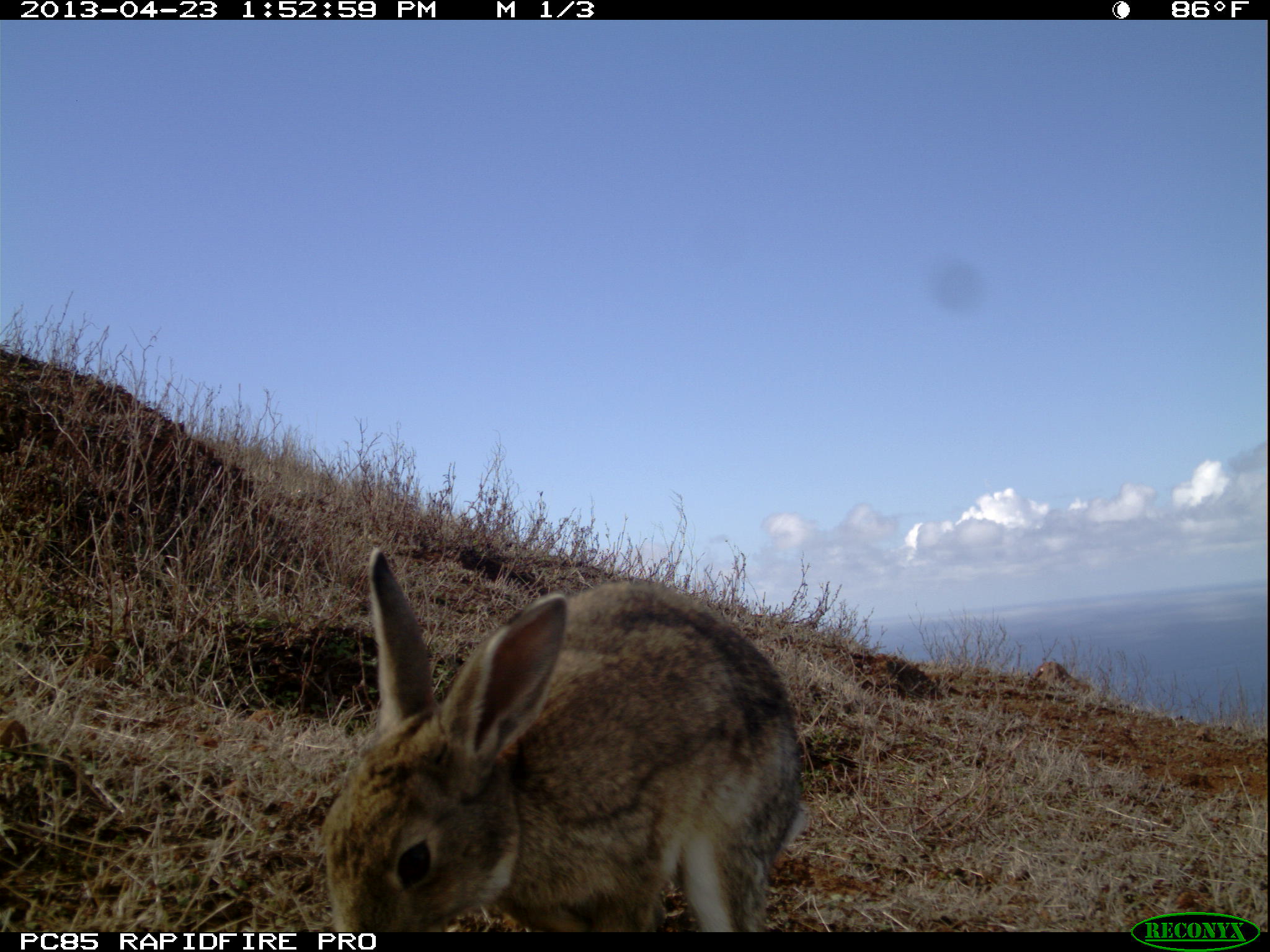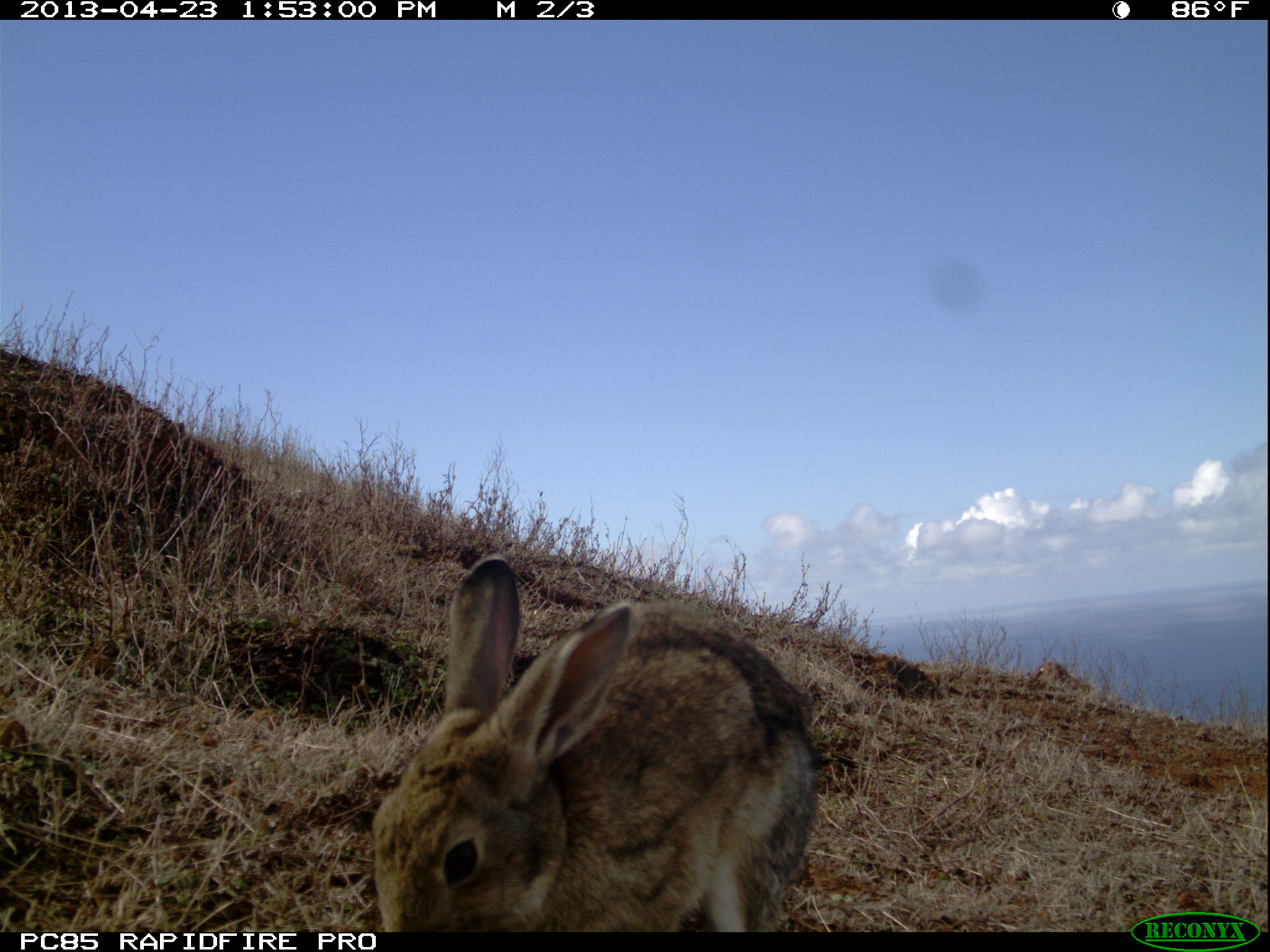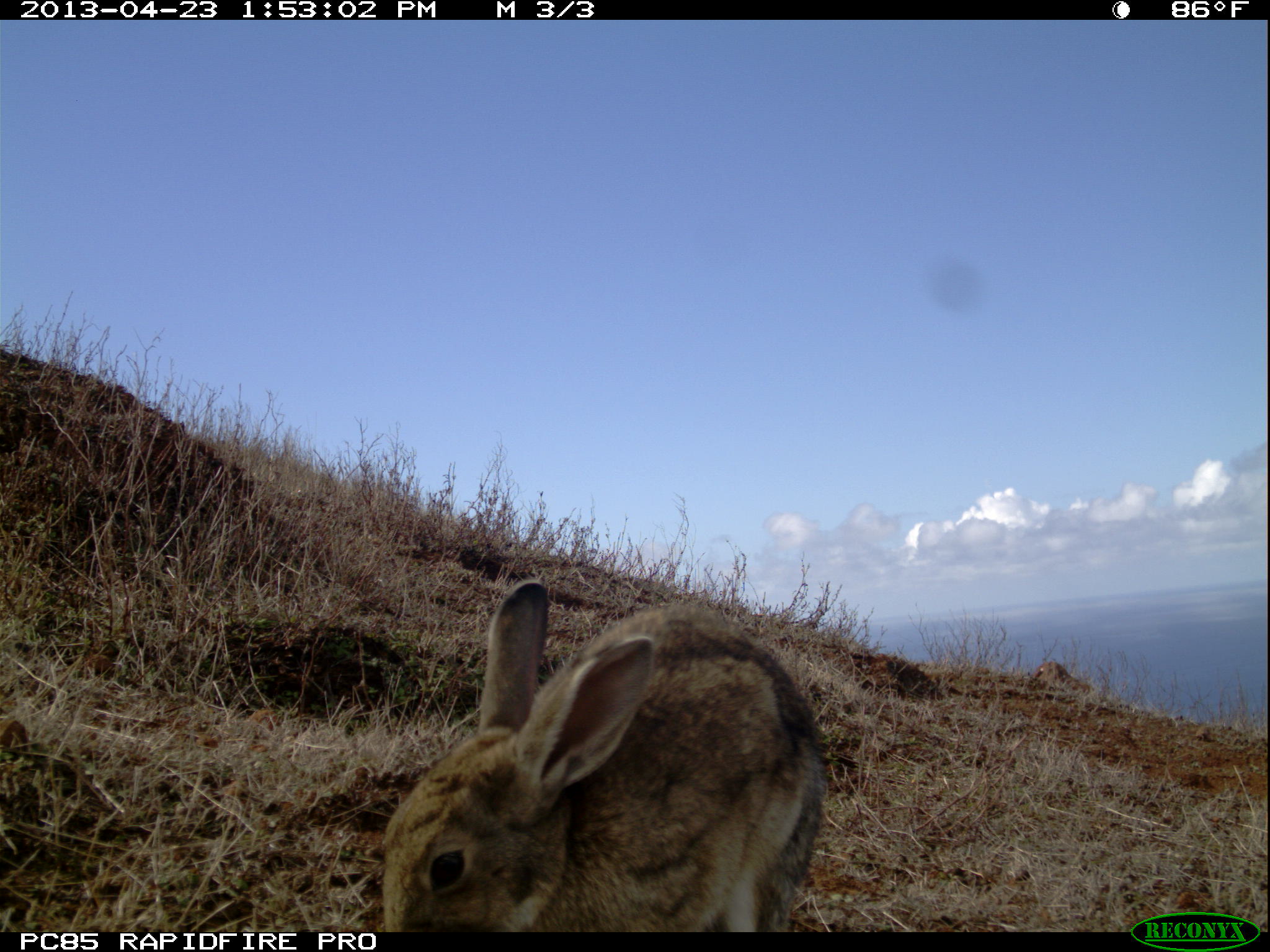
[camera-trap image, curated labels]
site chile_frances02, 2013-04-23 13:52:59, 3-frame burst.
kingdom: Animalia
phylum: Chordata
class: Mammalia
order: Lagomorpha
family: Leporidae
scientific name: Leporidae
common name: rabbits and hares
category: rabbit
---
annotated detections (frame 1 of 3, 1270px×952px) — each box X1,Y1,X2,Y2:
rabbit: 312,555,810,934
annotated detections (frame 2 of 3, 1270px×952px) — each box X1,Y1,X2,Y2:
rabbit: 365,557,820,933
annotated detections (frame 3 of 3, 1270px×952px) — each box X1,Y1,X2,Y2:
rabbit: 371,585,825,932